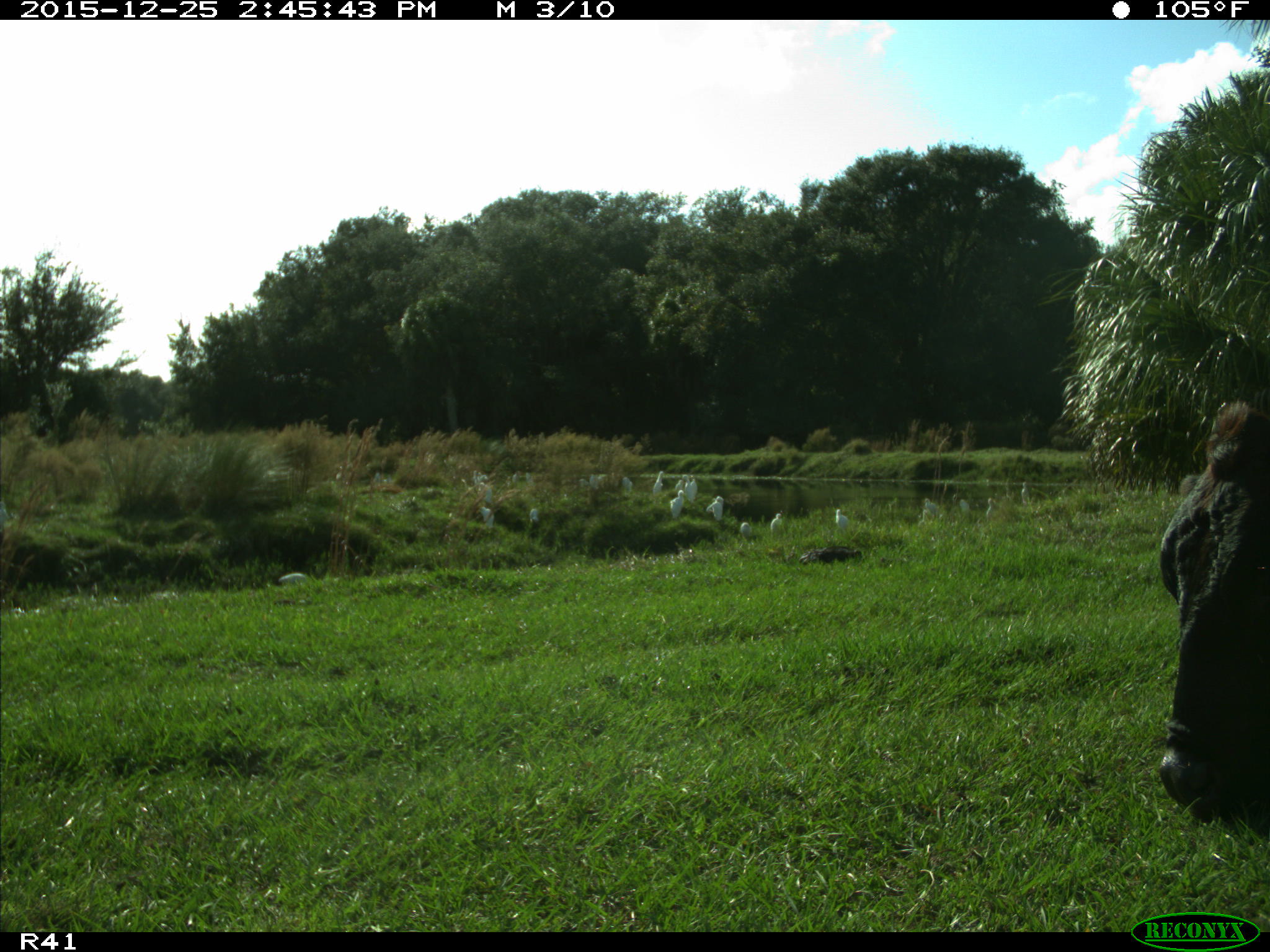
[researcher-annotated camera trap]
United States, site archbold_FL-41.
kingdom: Animalia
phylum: Chordata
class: Mammalia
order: Artiodactyla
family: Bovidae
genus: Bos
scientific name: Bos taurus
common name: domestic cow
Bos taurus (domestic cow).